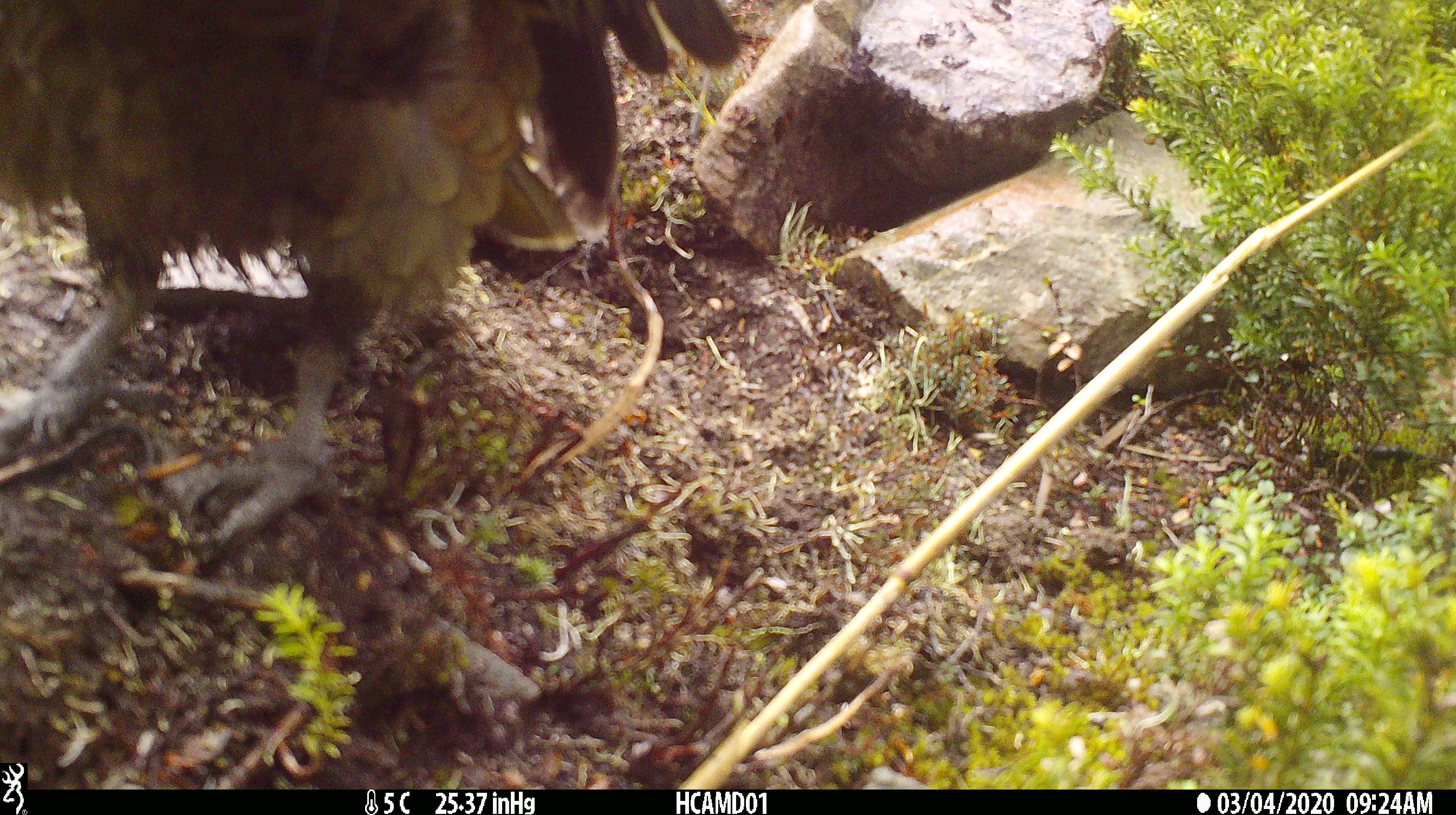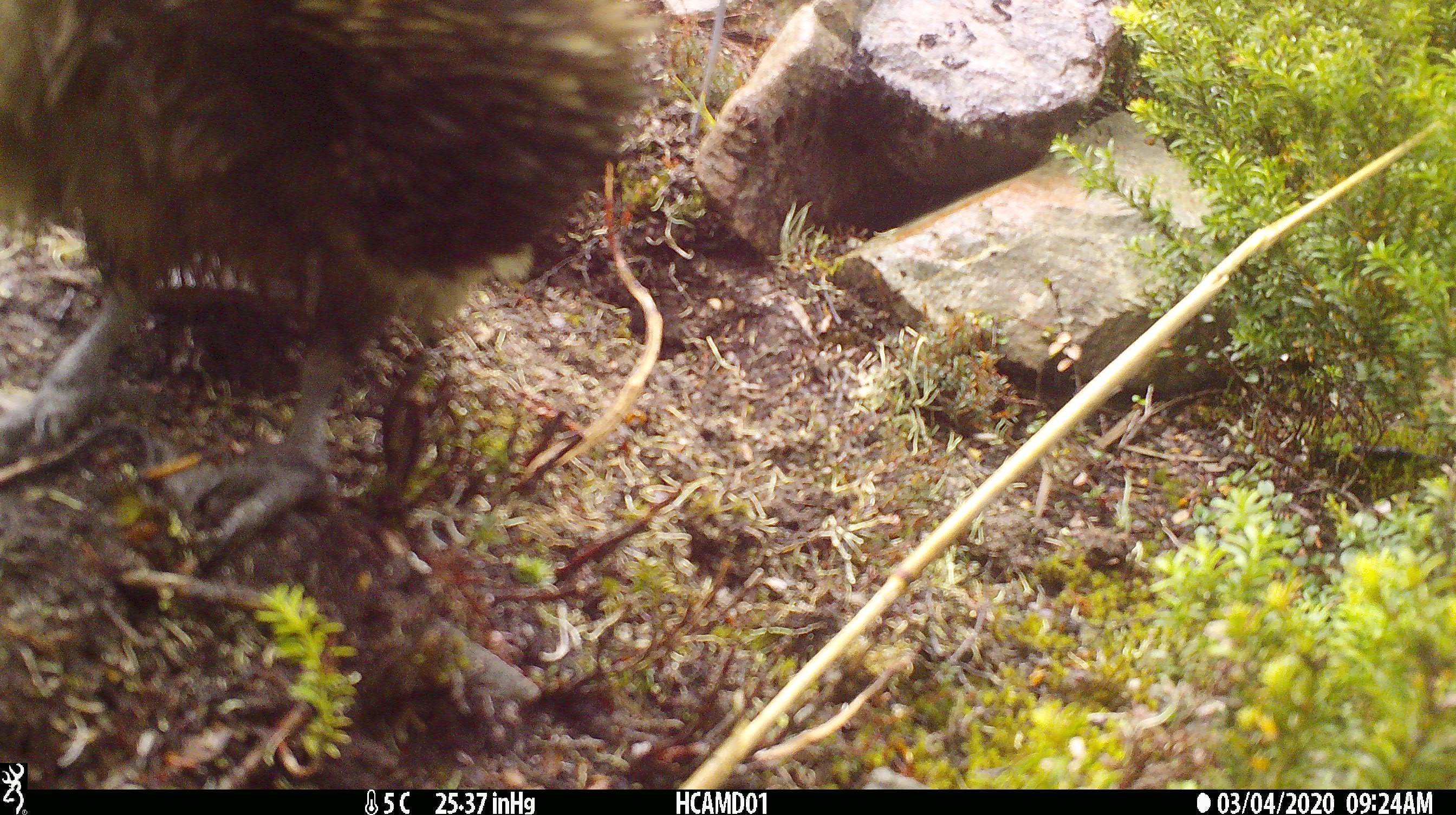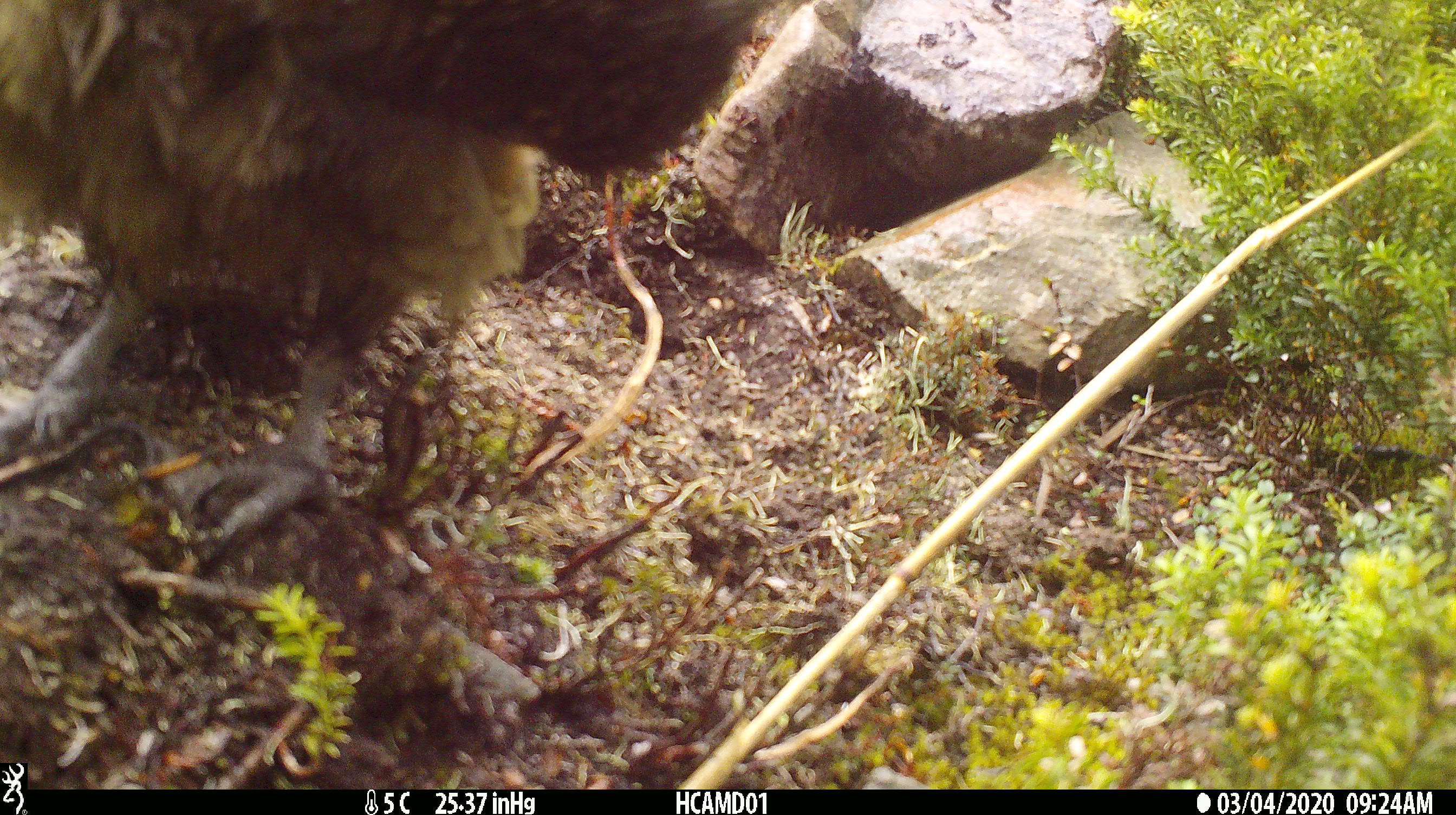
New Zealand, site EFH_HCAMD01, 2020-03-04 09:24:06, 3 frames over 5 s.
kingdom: Animalia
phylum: Chordata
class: Aves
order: Psittaciformes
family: Strigopidae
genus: Nestor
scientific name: Nestor notabilis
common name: kea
Kea (Nestor notabilis).